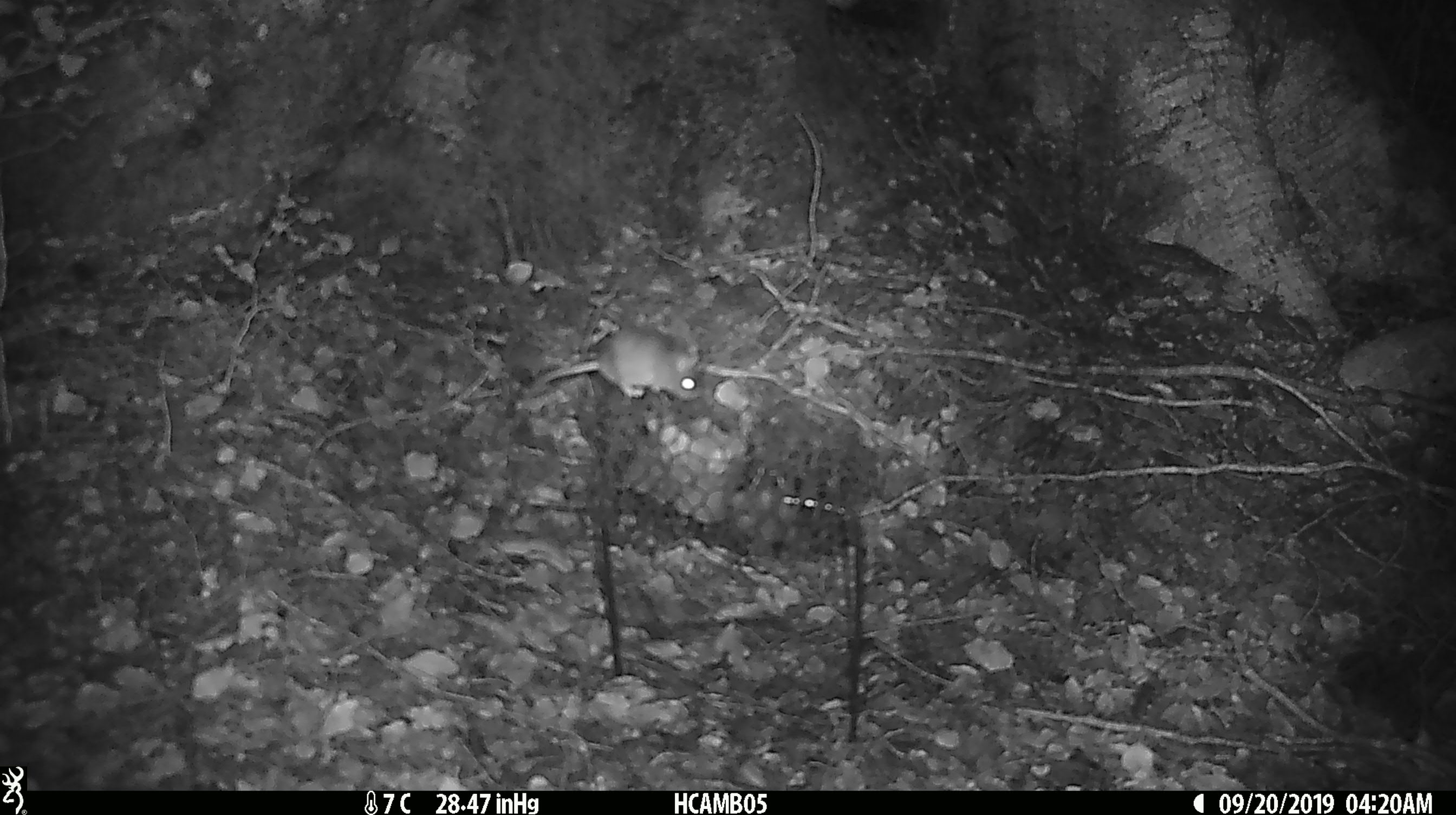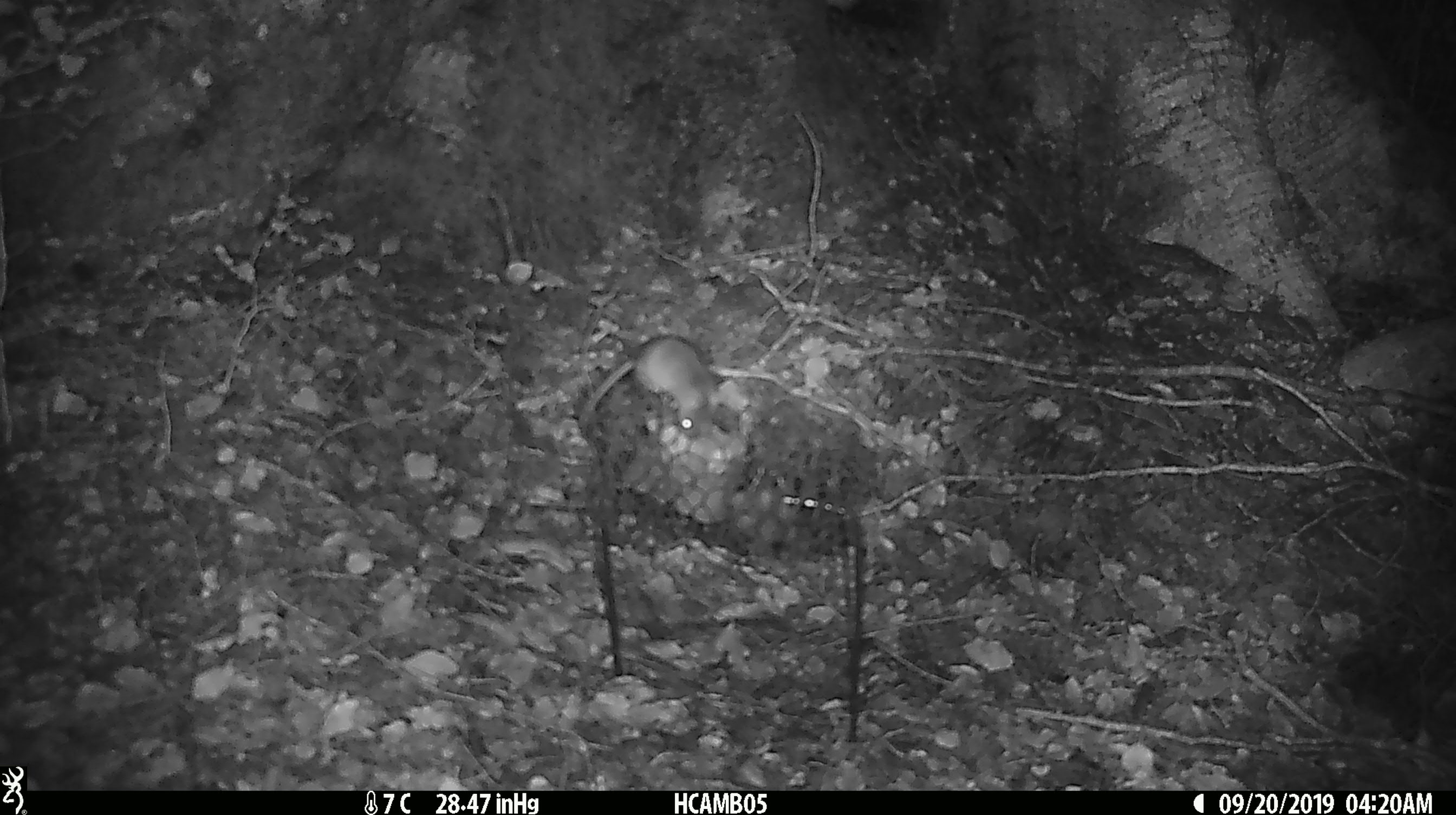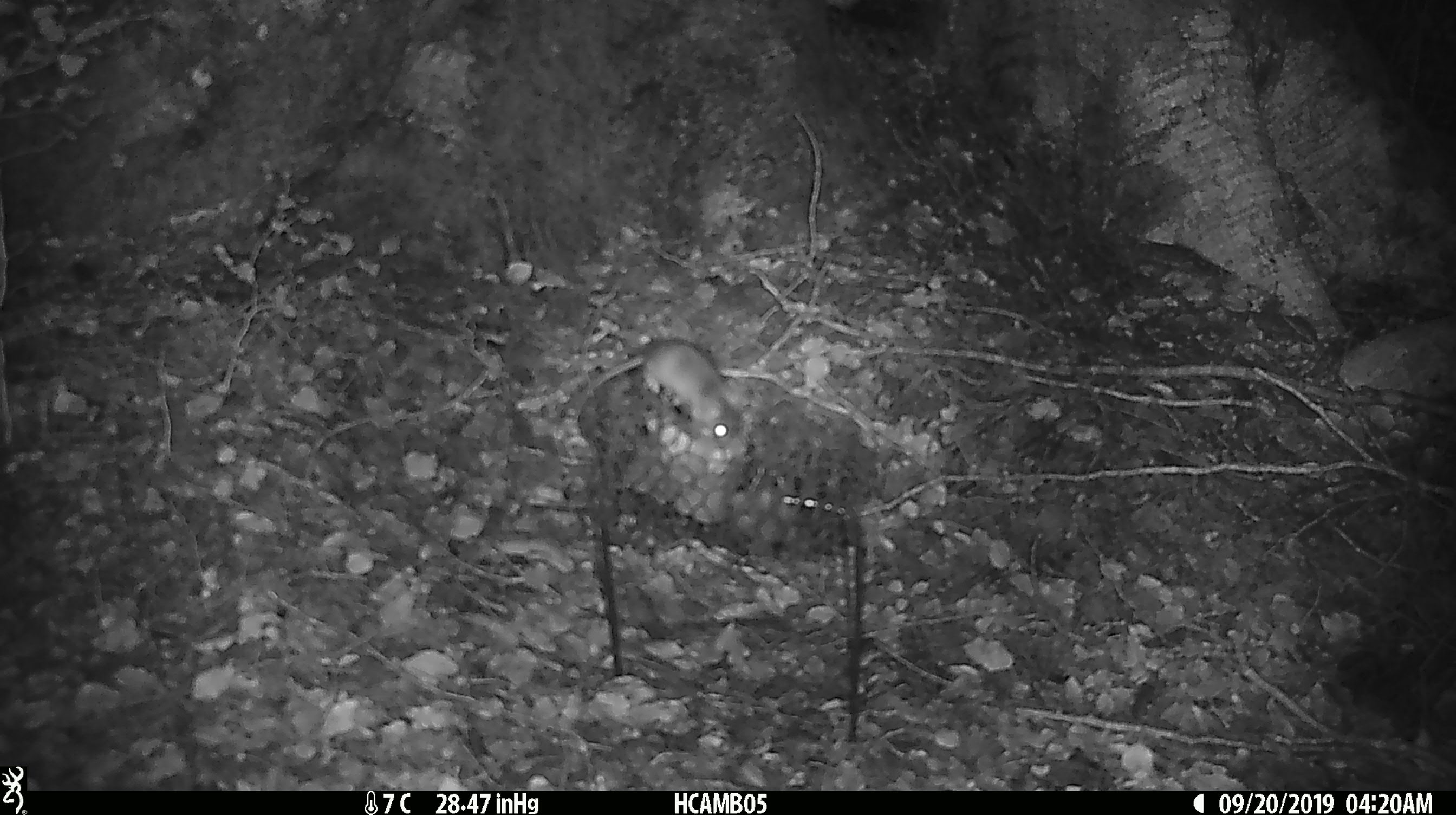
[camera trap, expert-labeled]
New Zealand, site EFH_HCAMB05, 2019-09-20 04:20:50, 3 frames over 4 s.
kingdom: Animalia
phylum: Chordata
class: Mammalia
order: Rodentia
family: Muridae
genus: Mus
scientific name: Mus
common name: mouse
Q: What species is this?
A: Mouse (Mus).